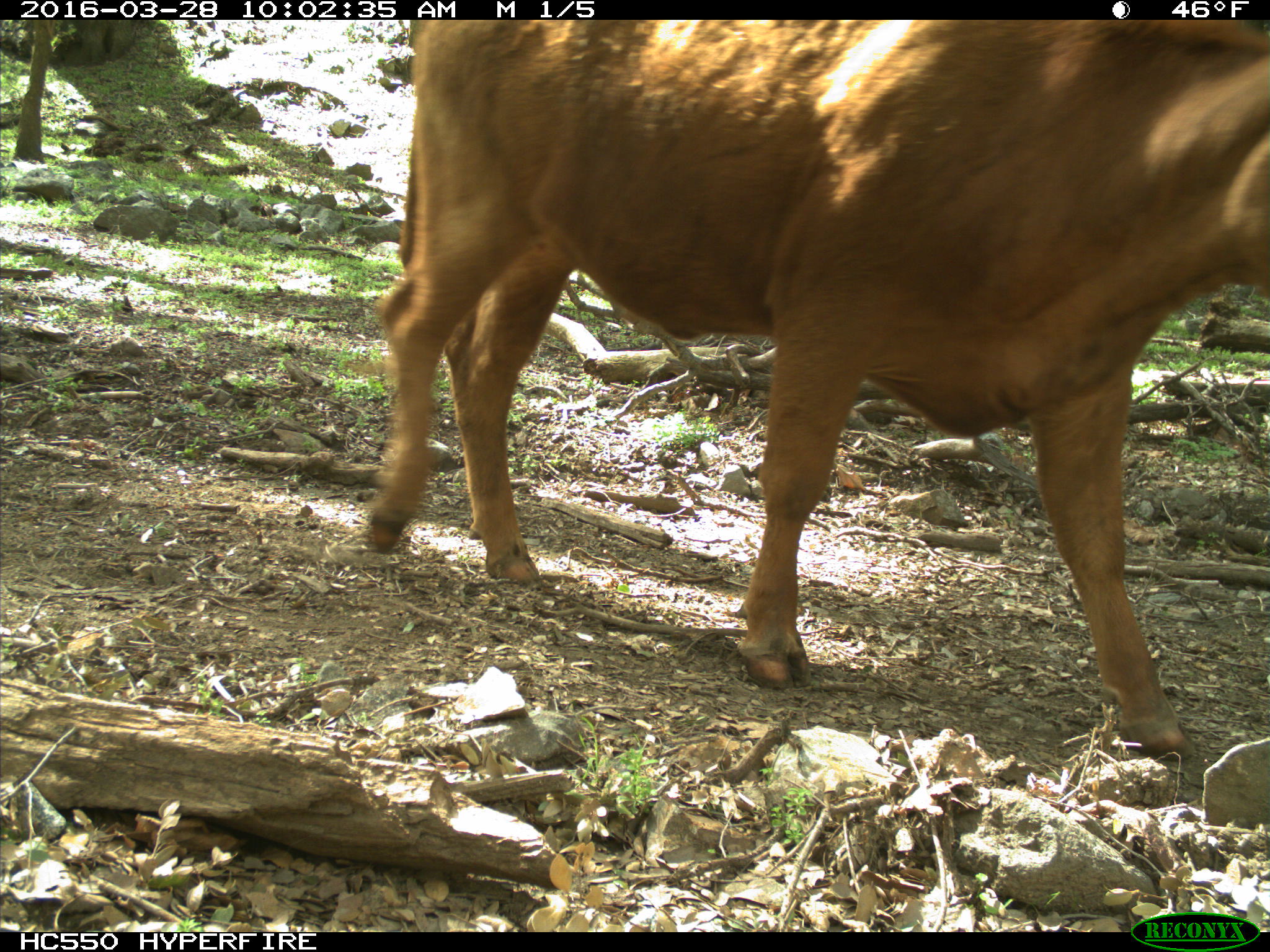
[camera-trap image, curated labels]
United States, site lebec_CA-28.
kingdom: Animalia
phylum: Chordata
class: Mammalia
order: Artiodactyla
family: Bovidae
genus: Bos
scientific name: Bos taurus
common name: domestic cow